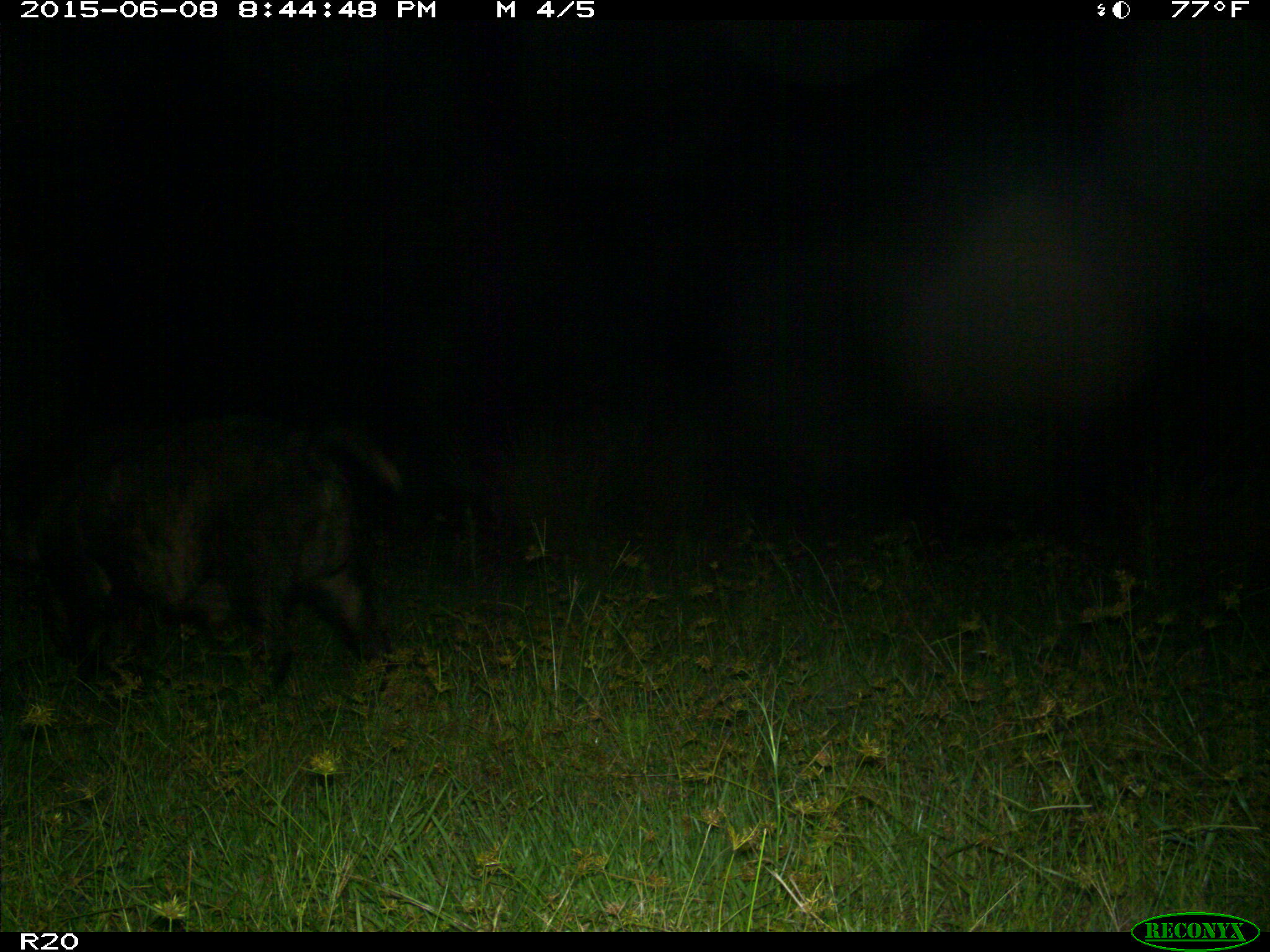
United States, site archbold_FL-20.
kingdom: Animalia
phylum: Chordata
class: Mammalia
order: Artiodactyla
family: Suidae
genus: Sus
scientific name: Sus scrofa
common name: wild boar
Sus scrofa (wild boar).